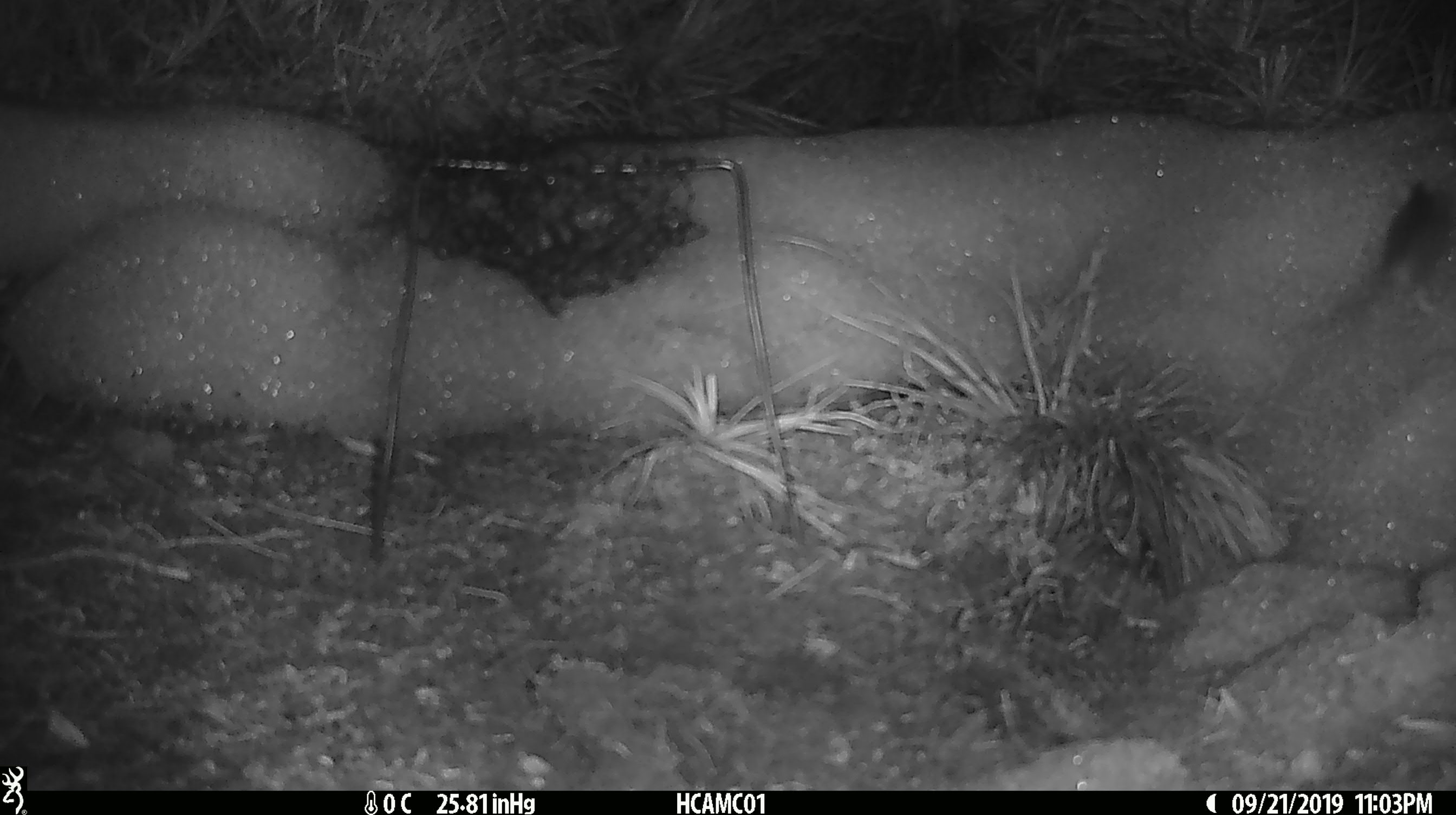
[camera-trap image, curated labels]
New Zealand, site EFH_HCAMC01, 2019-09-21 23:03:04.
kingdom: Animalia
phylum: Chordata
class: Mammalia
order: Rodentia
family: Muridae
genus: Mus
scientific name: Mus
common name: mouse